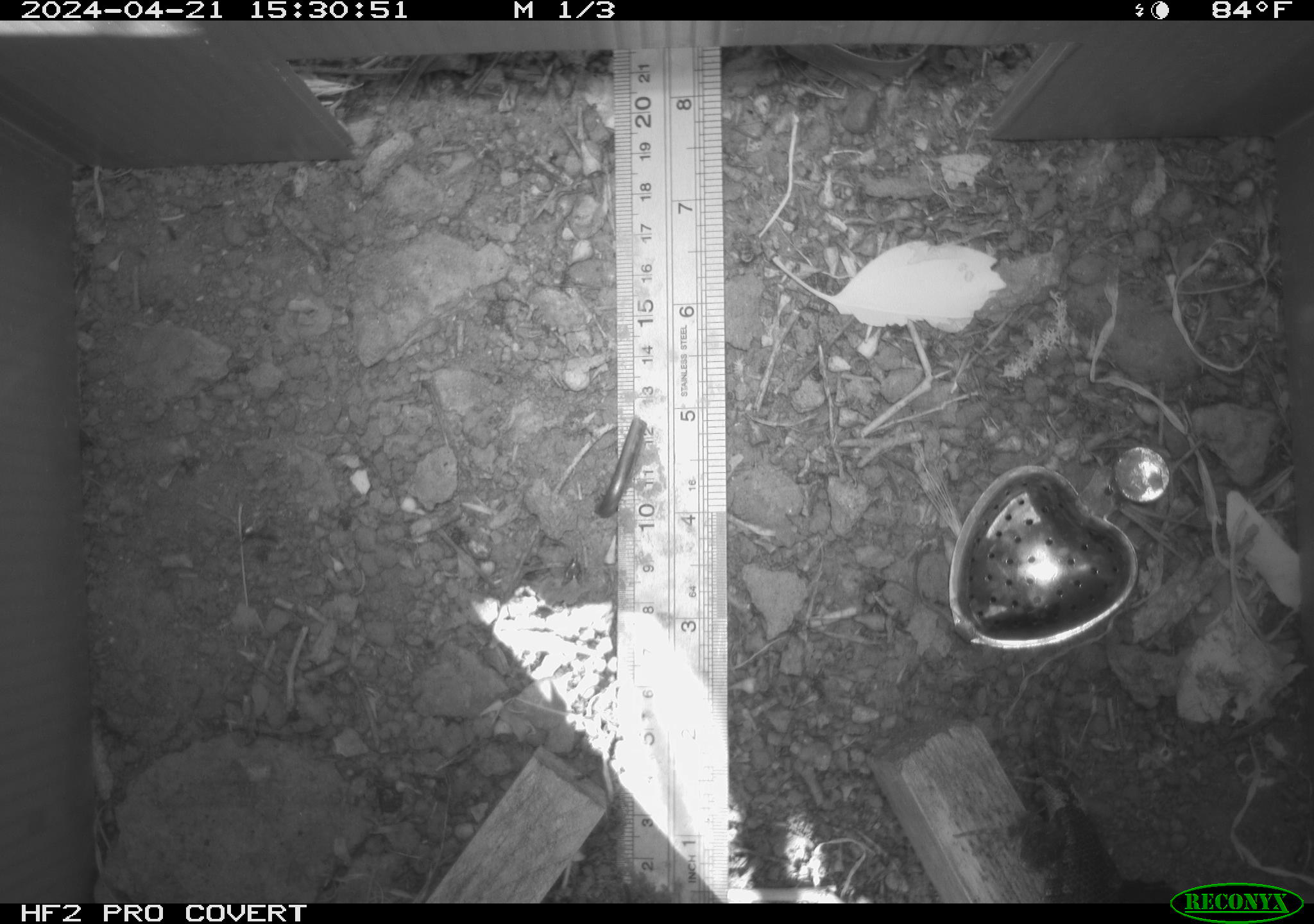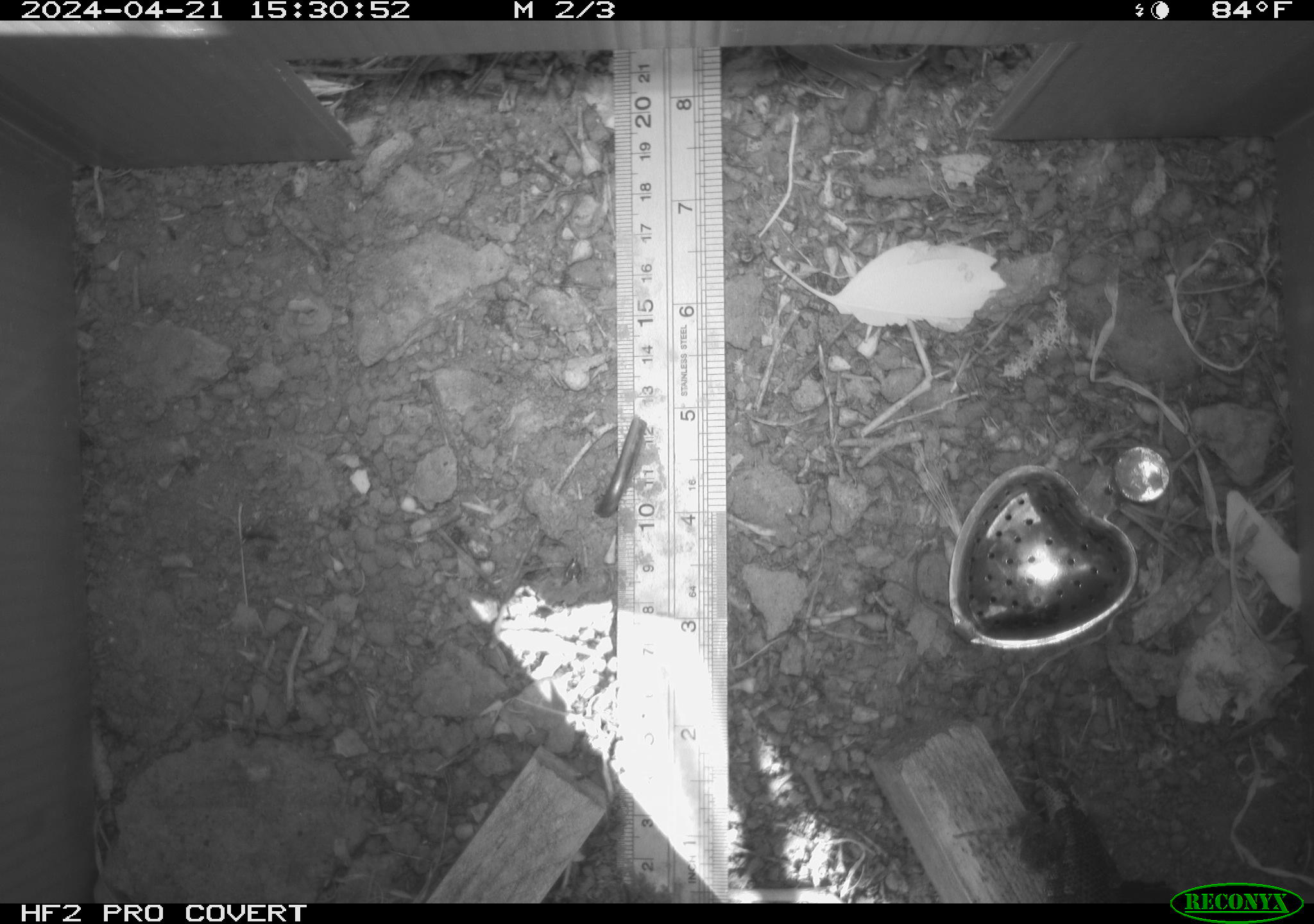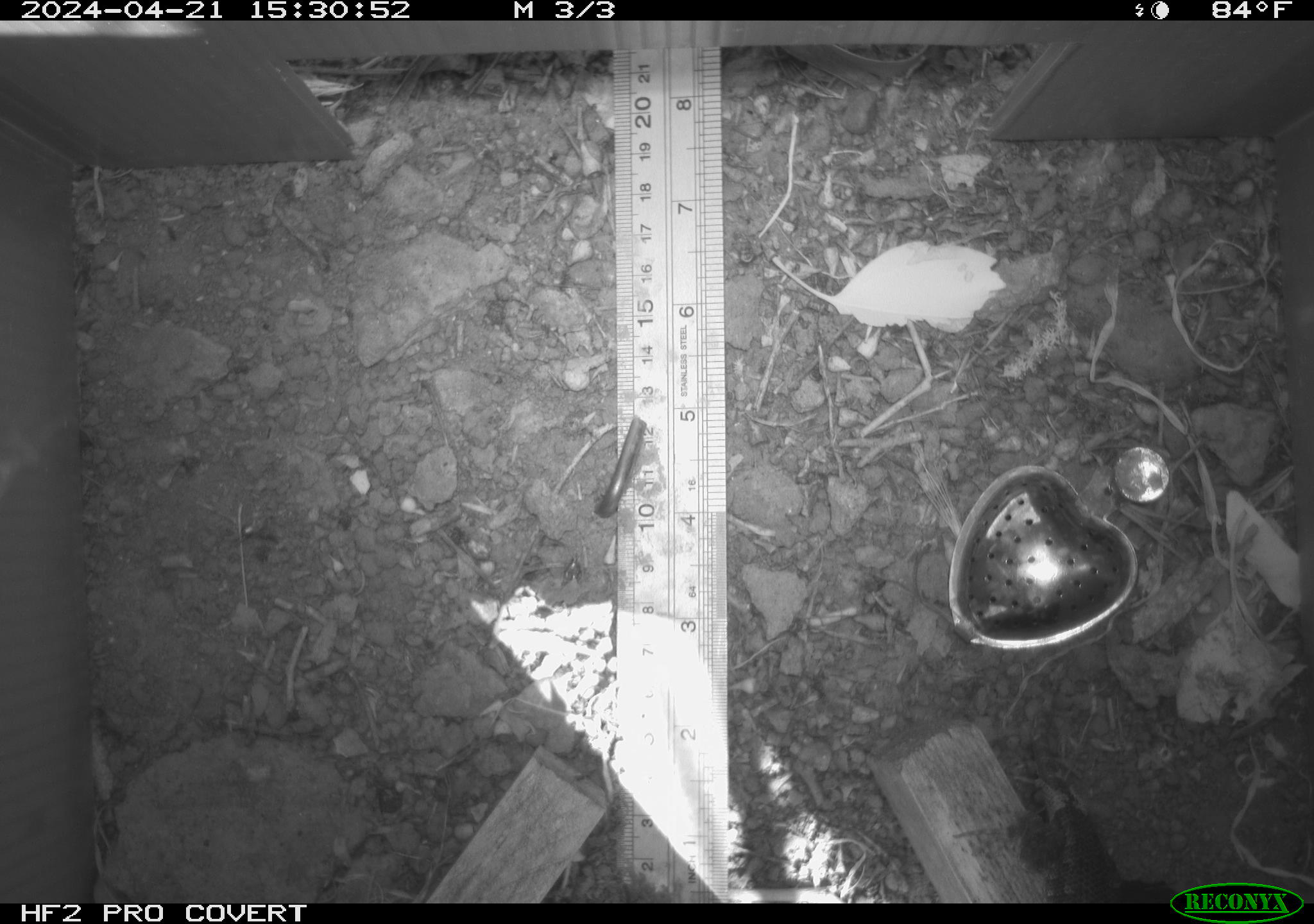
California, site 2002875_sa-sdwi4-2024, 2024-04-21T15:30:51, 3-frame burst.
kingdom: Animalia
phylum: Chordata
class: Reptilia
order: Squamata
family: Phrynosomatidae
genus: Sceloporus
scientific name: Sceloporus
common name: spiny lizards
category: sceloporus species